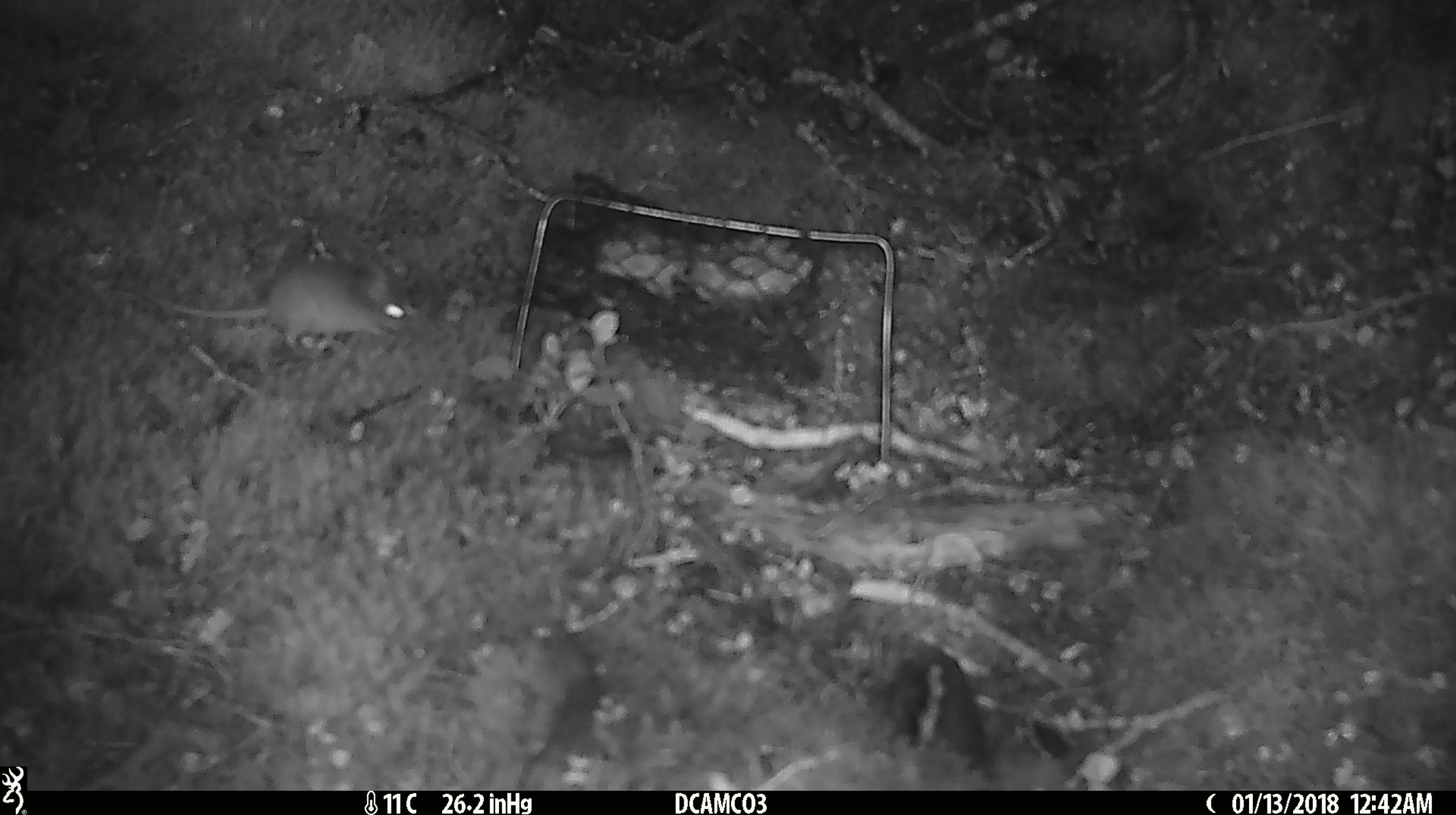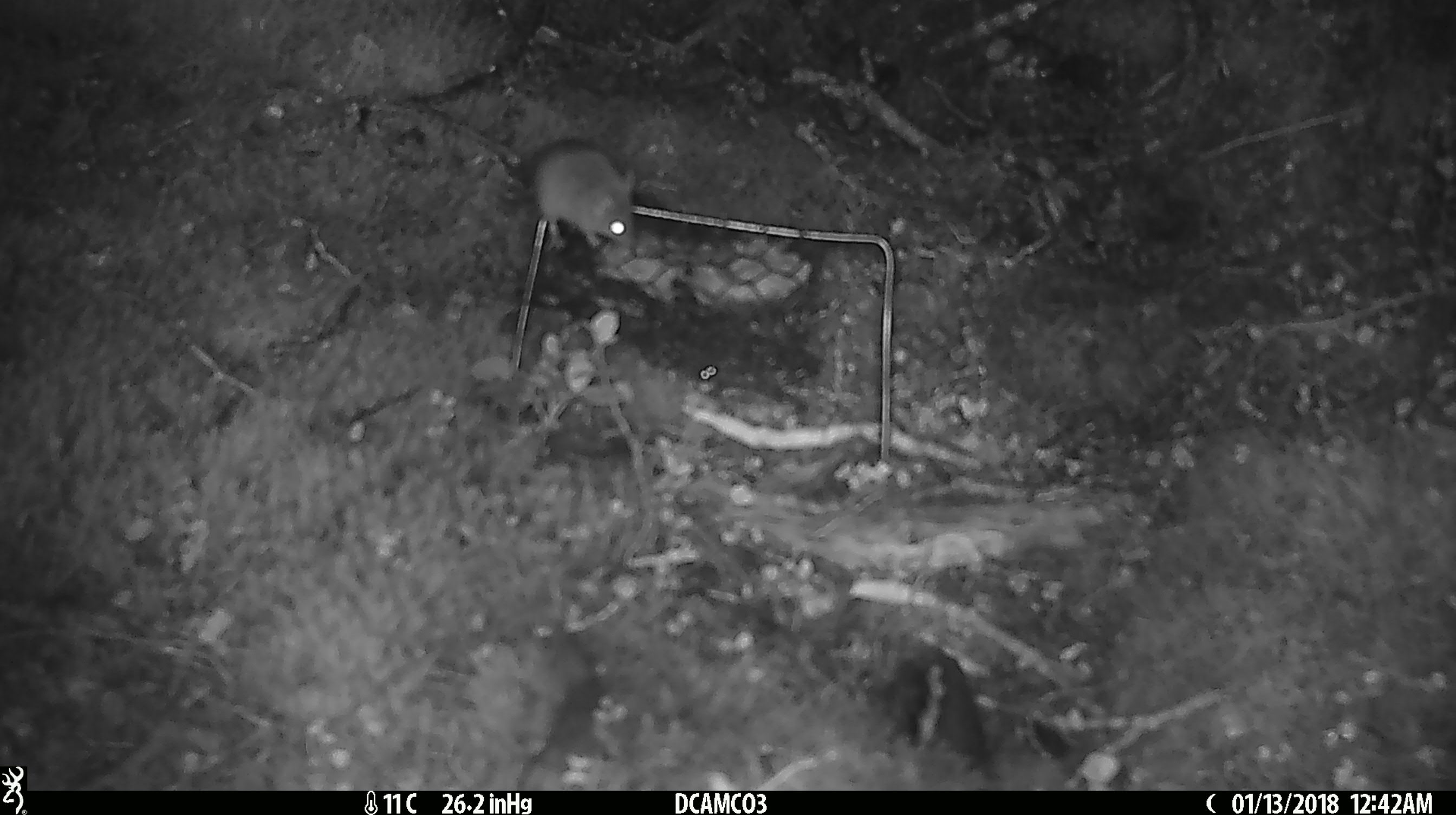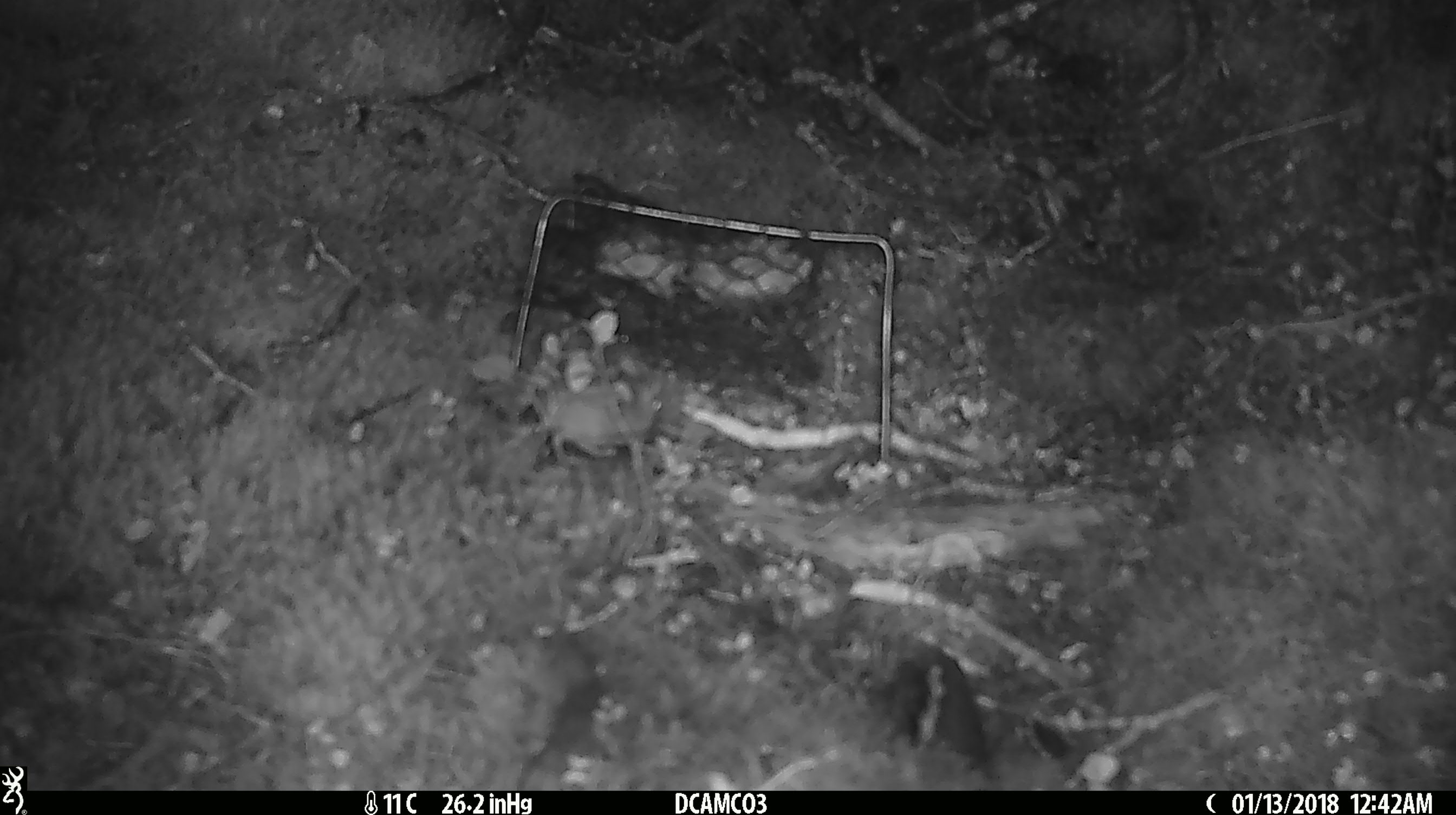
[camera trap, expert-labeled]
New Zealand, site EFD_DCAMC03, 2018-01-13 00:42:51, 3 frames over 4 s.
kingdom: Animalia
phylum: Chordata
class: Mammalia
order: Rodentia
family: Muridae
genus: Mus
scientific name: Mus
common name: mouse